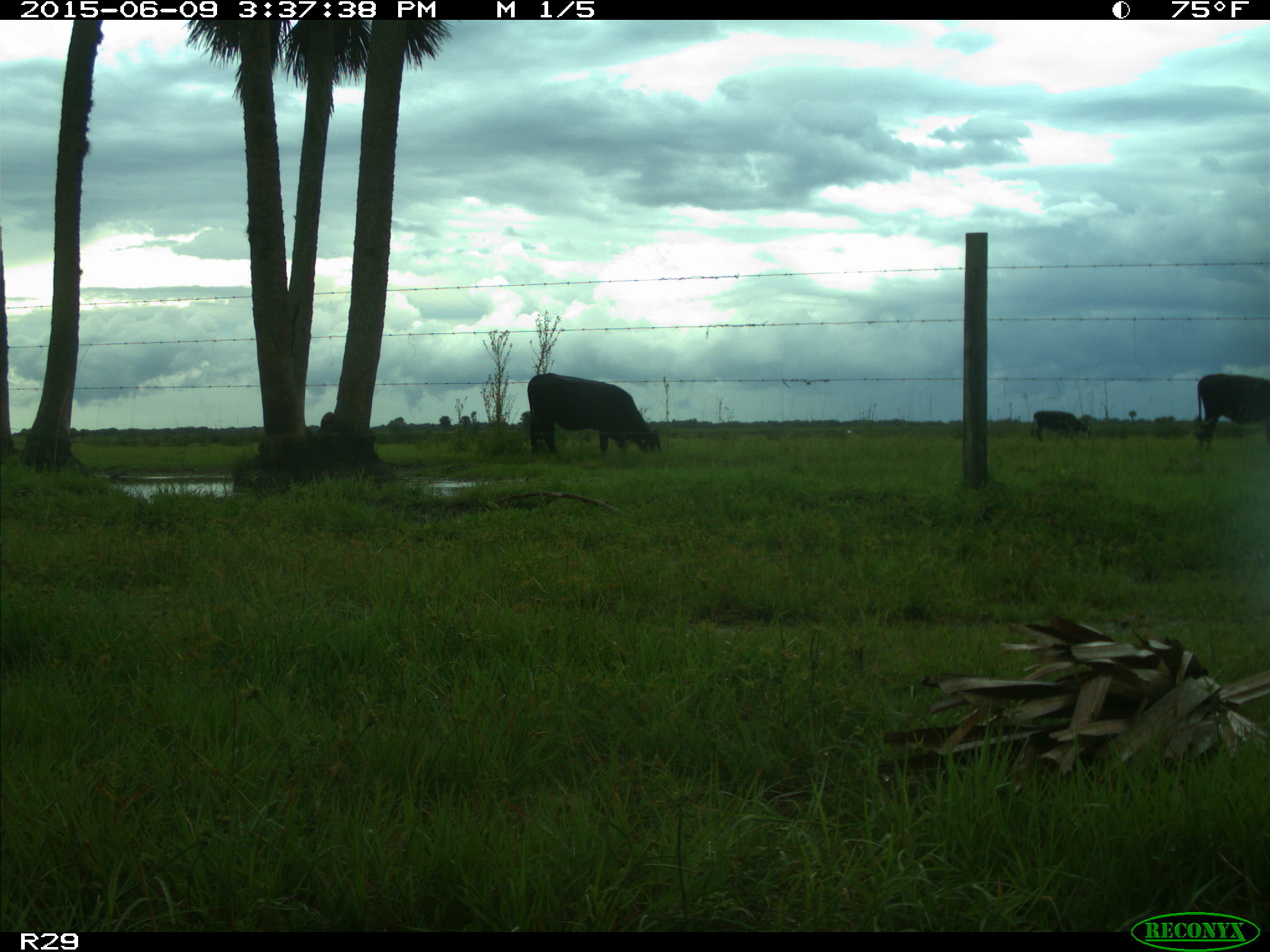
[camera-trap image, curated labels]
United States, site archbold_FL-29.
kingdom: Animalia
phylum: Chordata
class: Mammalia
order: Artiodactyla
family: Bovidae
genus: Bos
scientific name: Bos taurus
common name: domestic cow